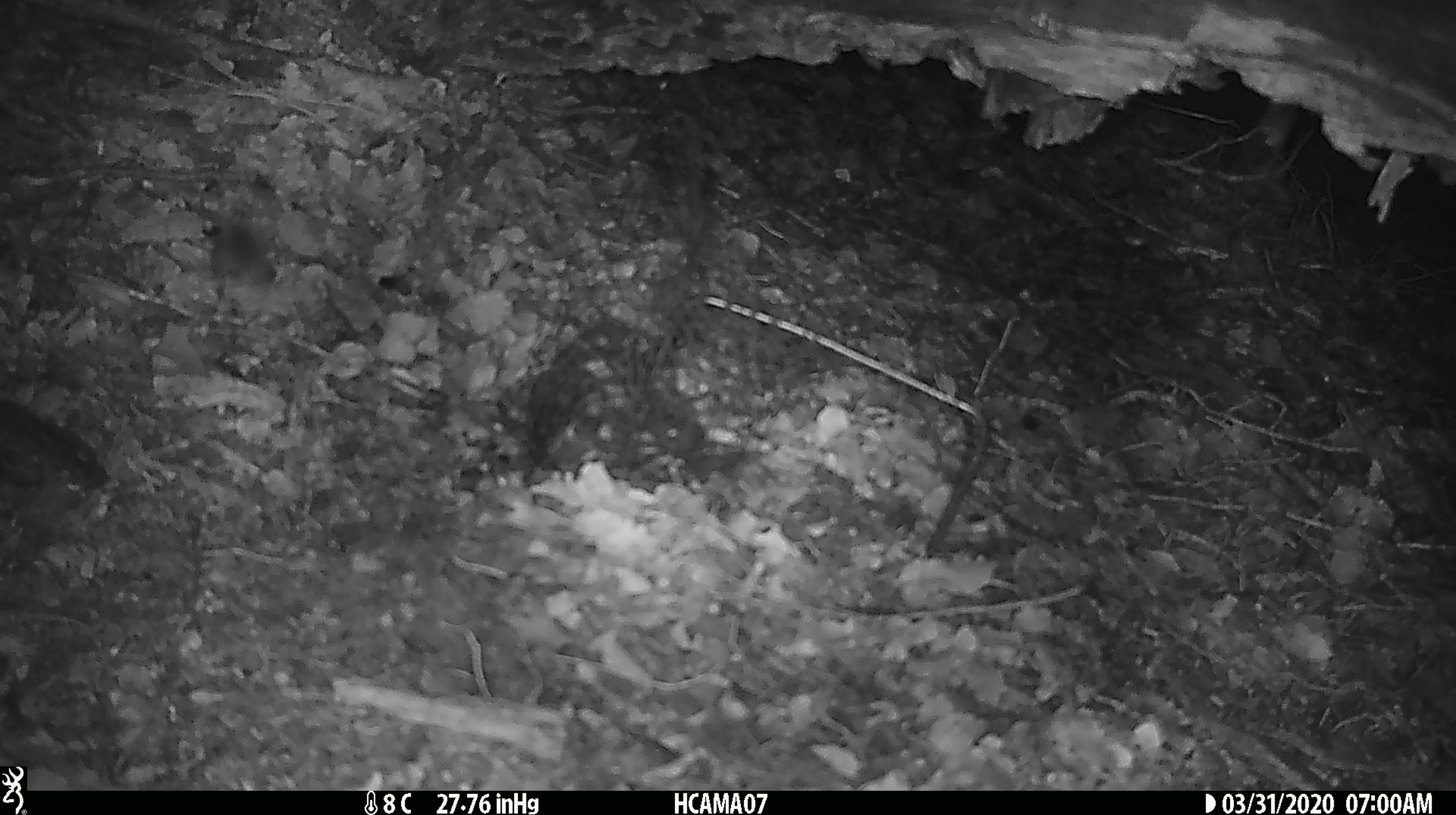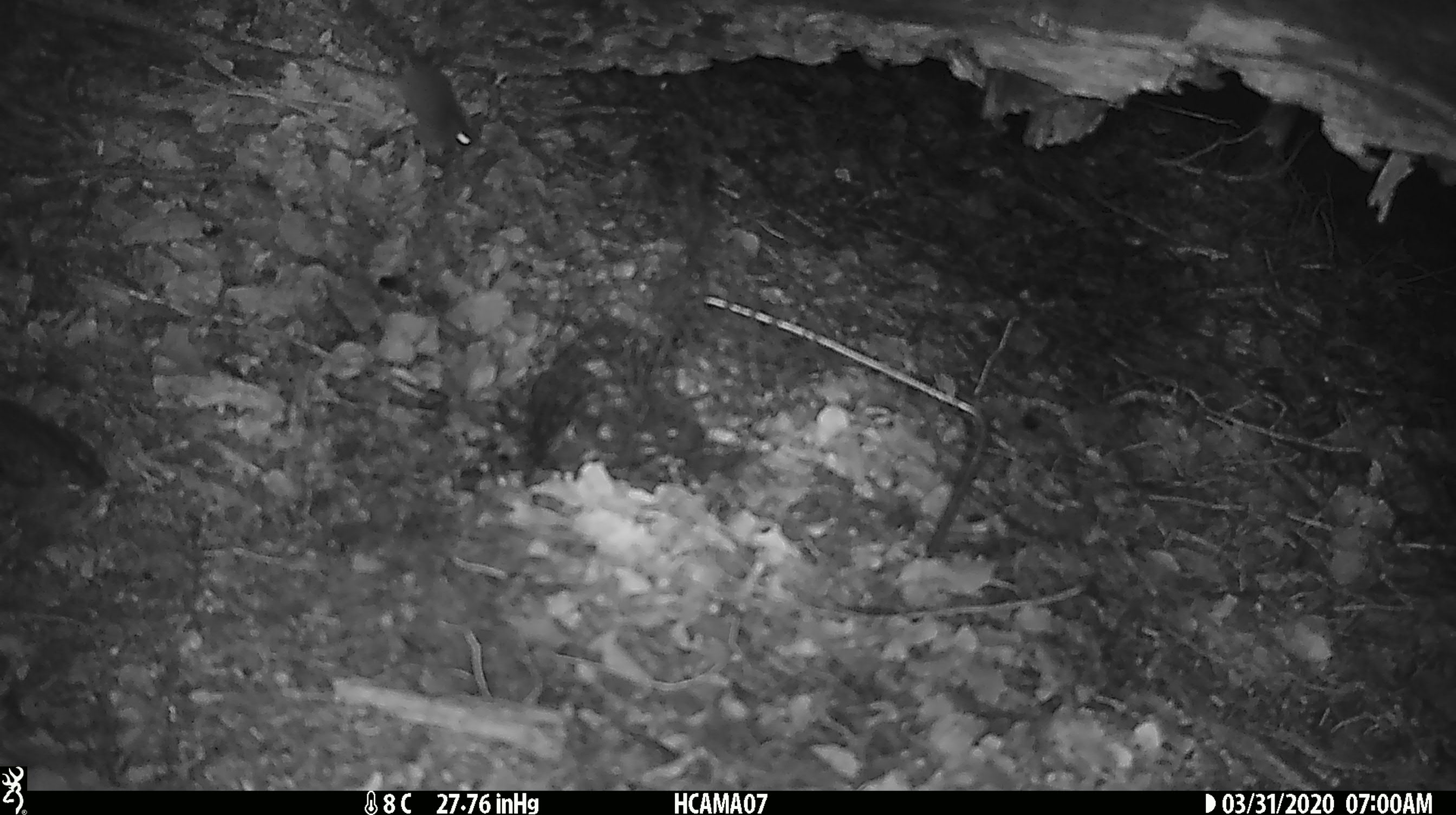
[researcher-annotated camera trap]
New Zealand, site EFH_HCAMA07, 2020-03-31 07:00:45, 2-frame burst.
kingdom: Animalia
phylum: Chordata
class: Mammalia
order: Rodentia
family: Muridae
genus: Mus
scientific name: Mus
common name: mouse